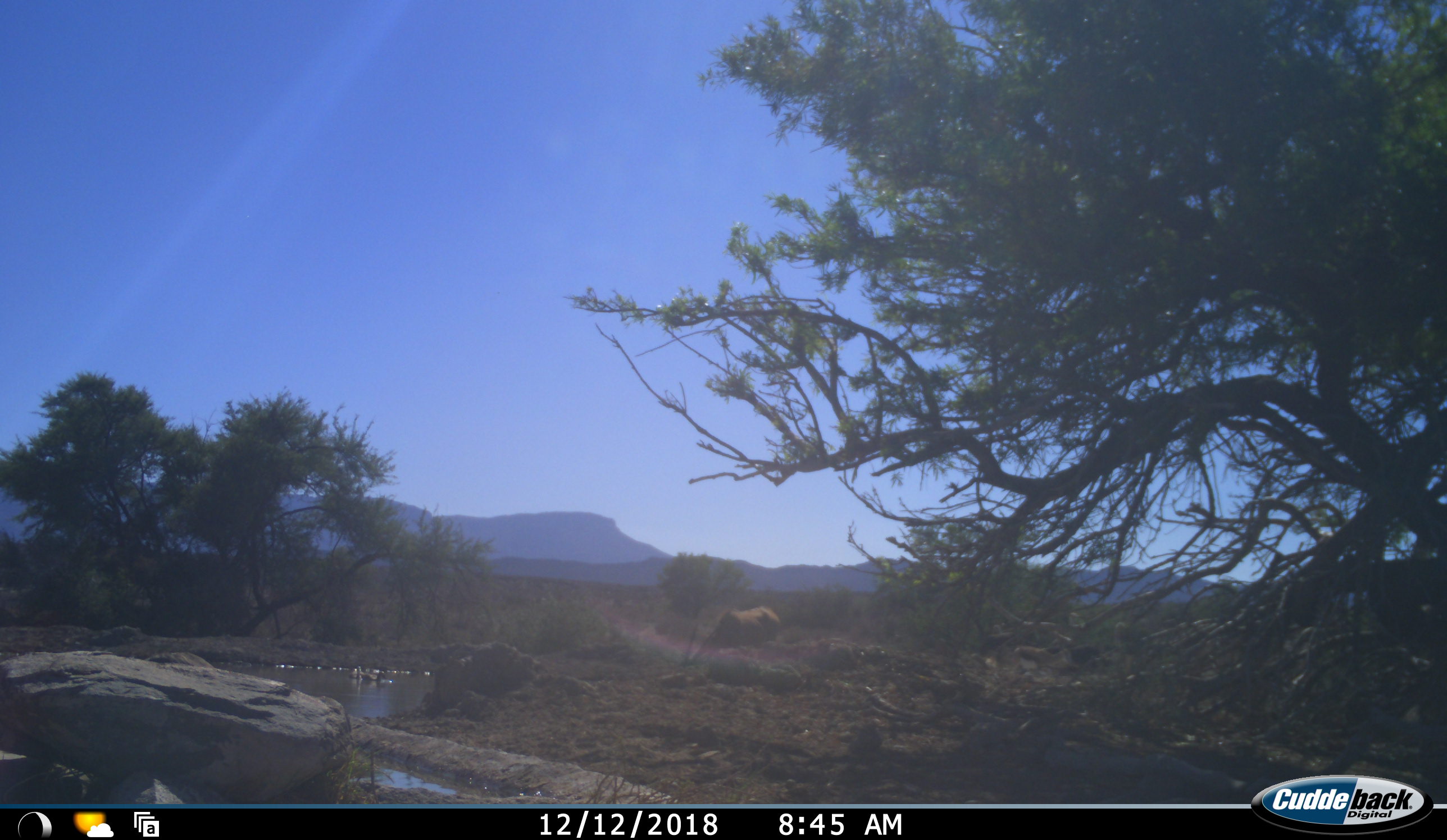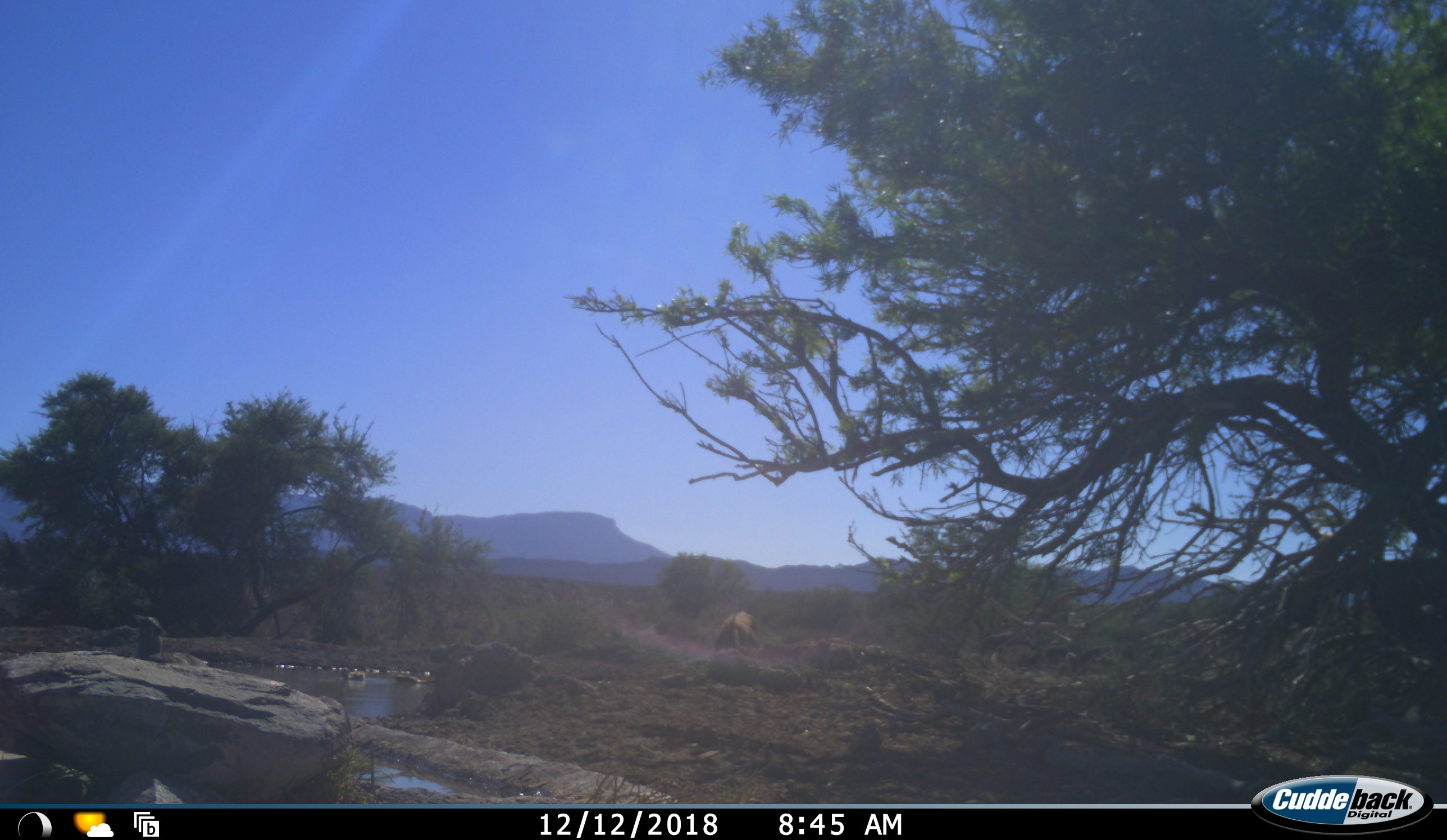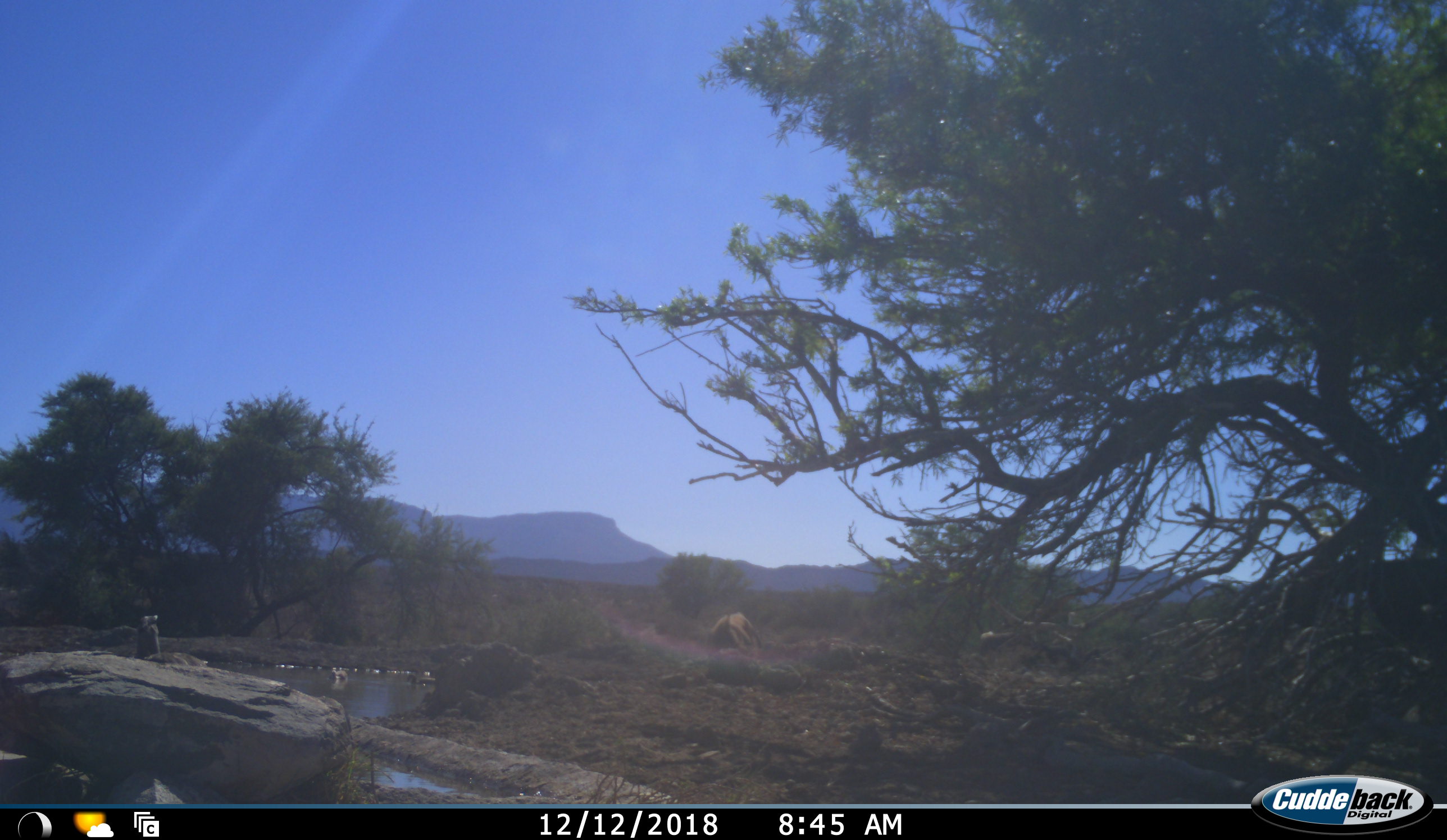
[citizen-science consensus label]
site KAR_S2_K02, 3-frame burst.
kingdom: Animalia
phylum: Chordata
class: Mammalia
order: Artiodactyla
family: Bovidae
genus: Oryx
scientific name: Oryx gazella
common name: gemsbok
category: oryx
Oryx (gemsbok) (Oryx gazella), count 2. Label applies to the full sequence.